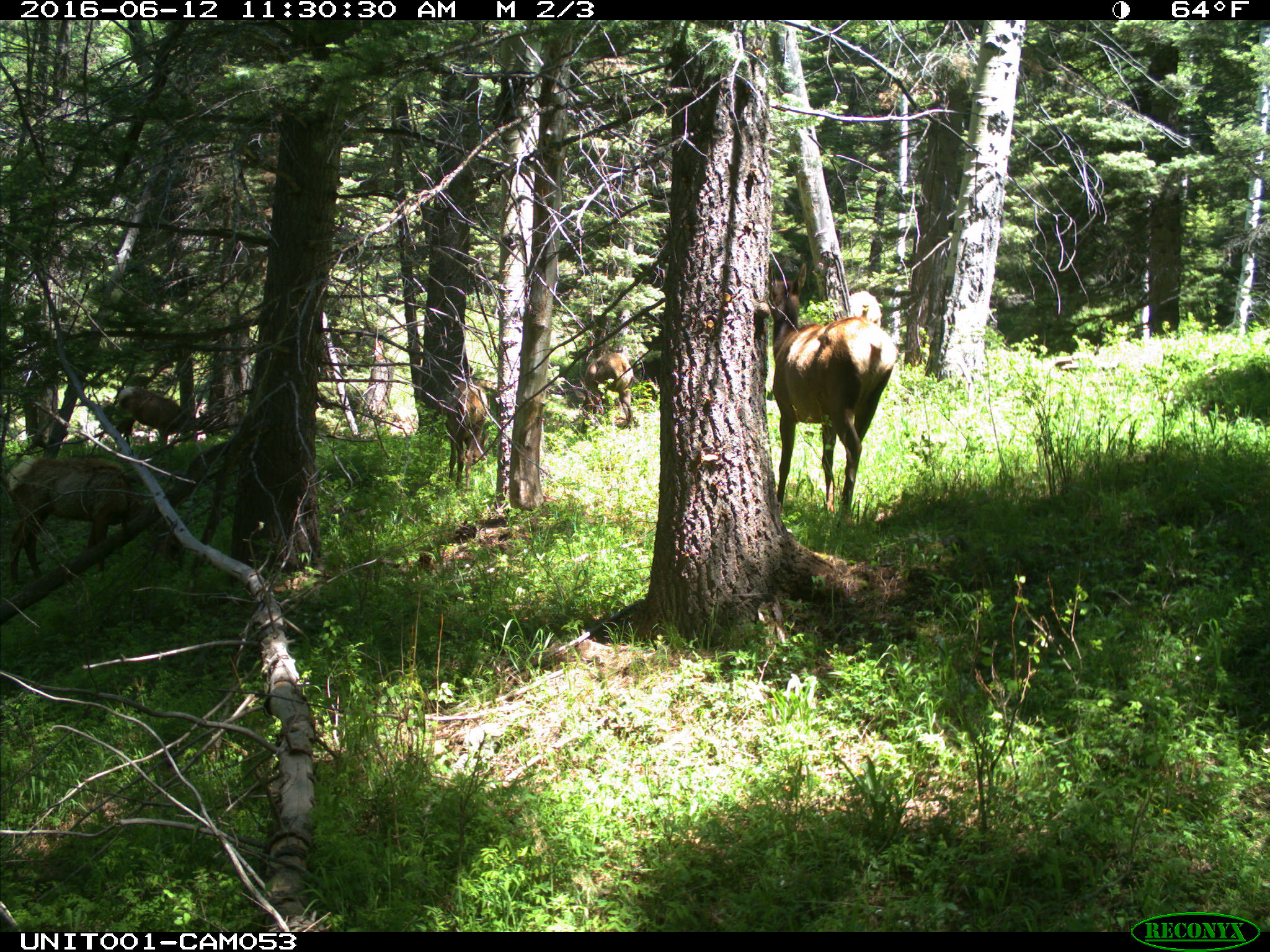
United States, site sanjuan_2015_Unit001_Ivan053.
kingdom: Animalia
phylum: Chordata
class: Mammalia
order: Artiodactyla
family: Cervidae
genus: Cervus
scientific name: Cervus elaphus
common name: red deer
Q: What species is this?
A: Cervus elaphus (red deer).